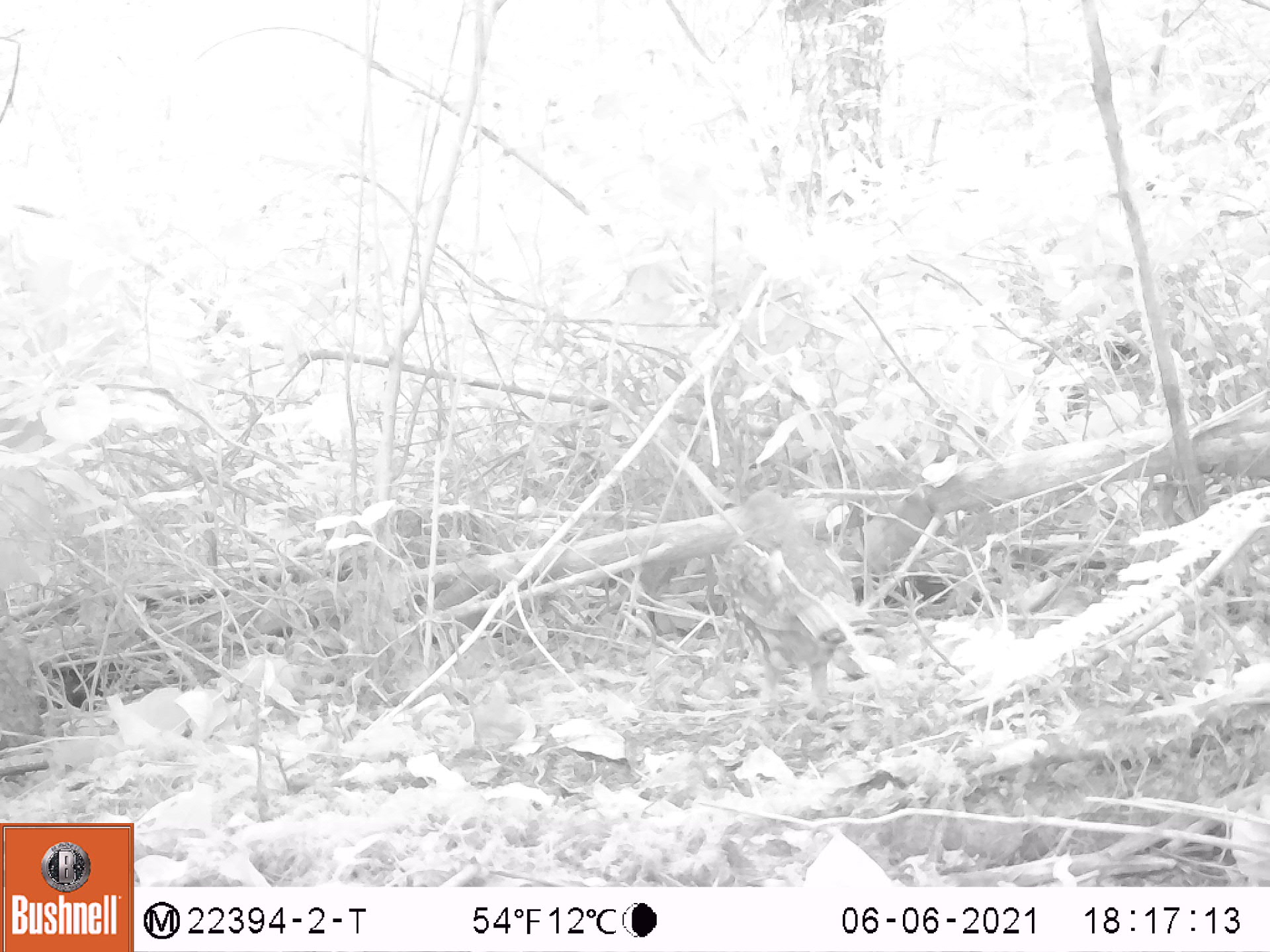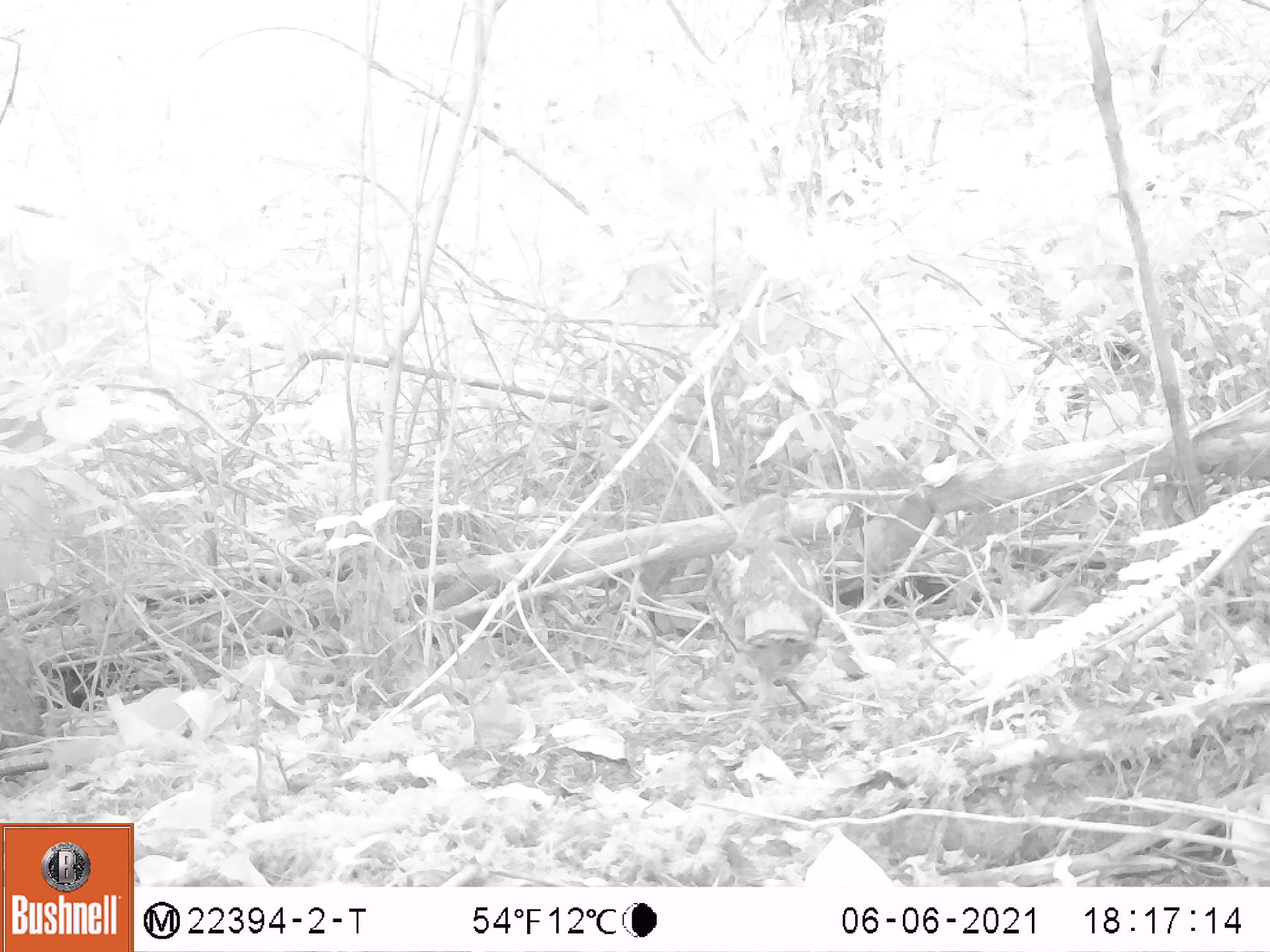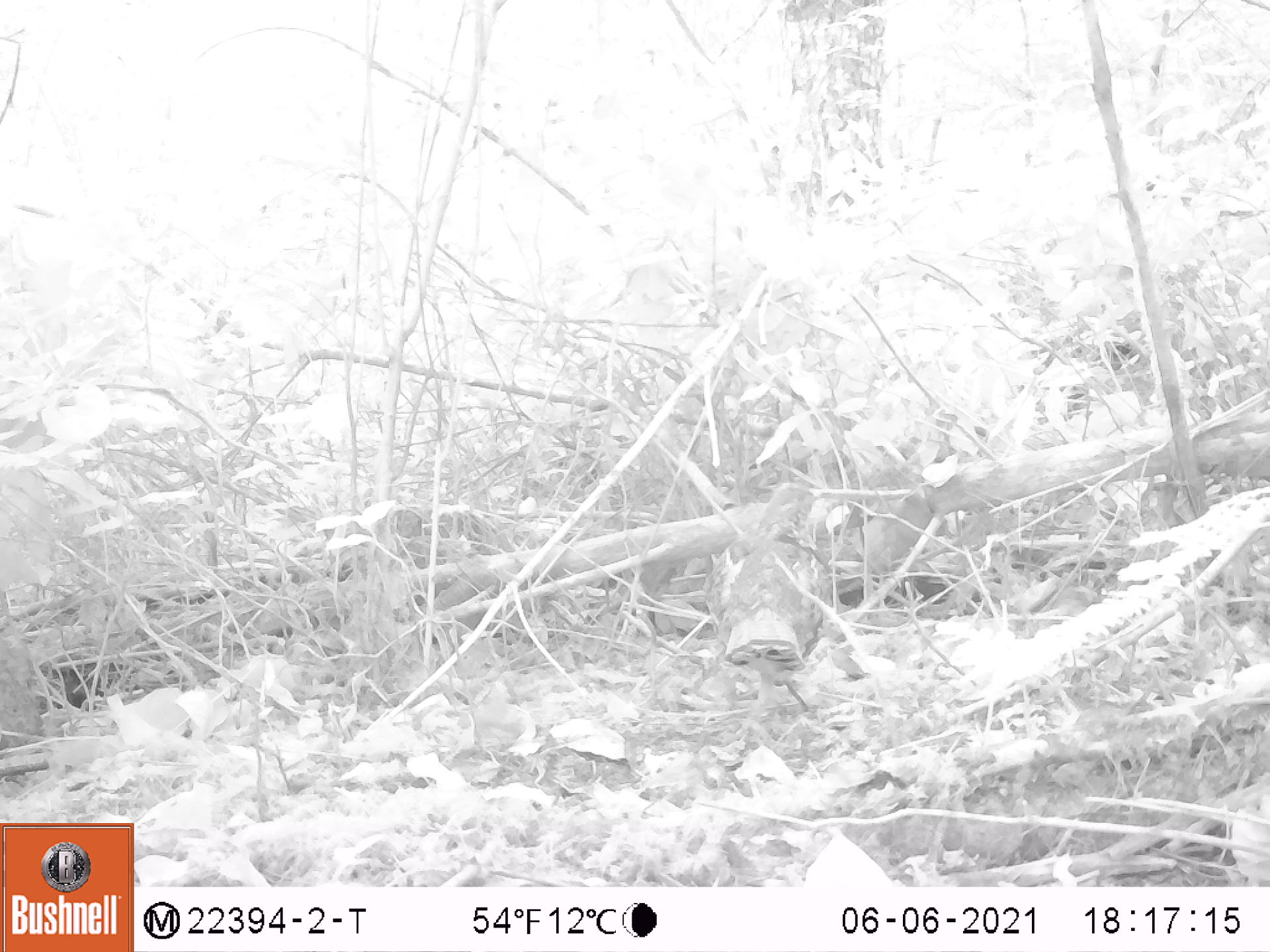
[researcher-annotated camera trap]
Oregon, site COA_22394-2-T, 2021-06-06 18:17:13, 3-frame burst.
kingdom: Animalia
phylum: Chordata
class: Aves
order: Galliformes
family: Phasianidae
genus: Bonasa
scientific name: Bonasa umbellus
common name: ruffed grouse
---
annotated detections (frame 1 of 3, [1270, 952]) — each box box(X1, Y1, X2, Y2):
ruffed grouse: box(695, 469, 896, 741)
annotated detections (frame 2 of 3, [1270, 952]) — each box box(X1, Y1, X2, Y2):
ruffed grouse: box(677, 476, 854, 739)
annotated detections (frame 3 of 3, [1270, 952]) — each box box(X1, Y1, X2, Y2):
ruffed grouse: box(682, 468, 857, 746)